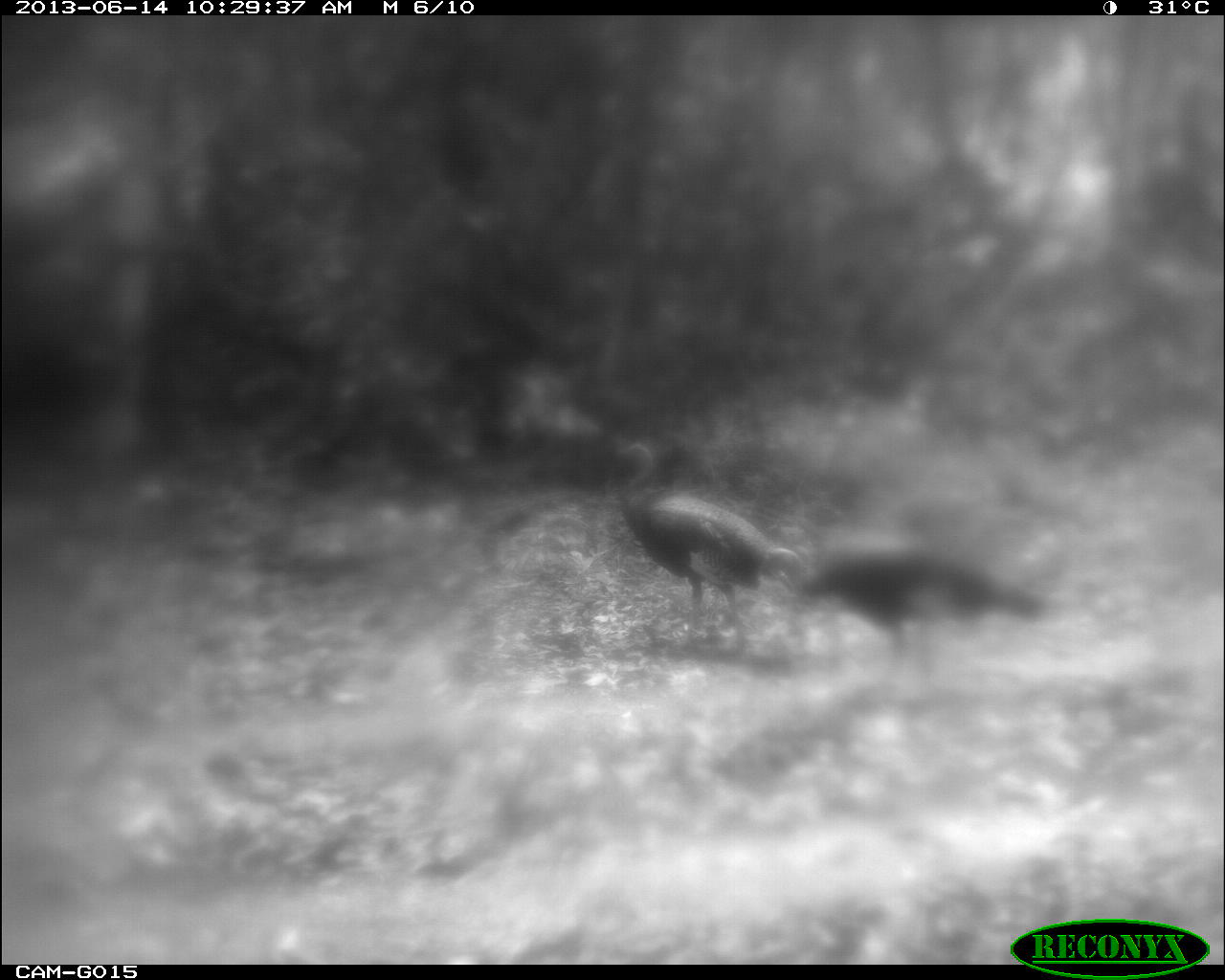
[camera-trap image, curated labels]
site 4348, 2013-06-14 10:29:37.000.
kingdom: Animalia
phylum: Chordata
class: Aves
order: Galliformes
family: Phasianidae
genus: Meleagris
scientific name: Meleagris ocellata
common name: ocellated turkey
Meleagris ocellata (ocellated turkey), count 2.